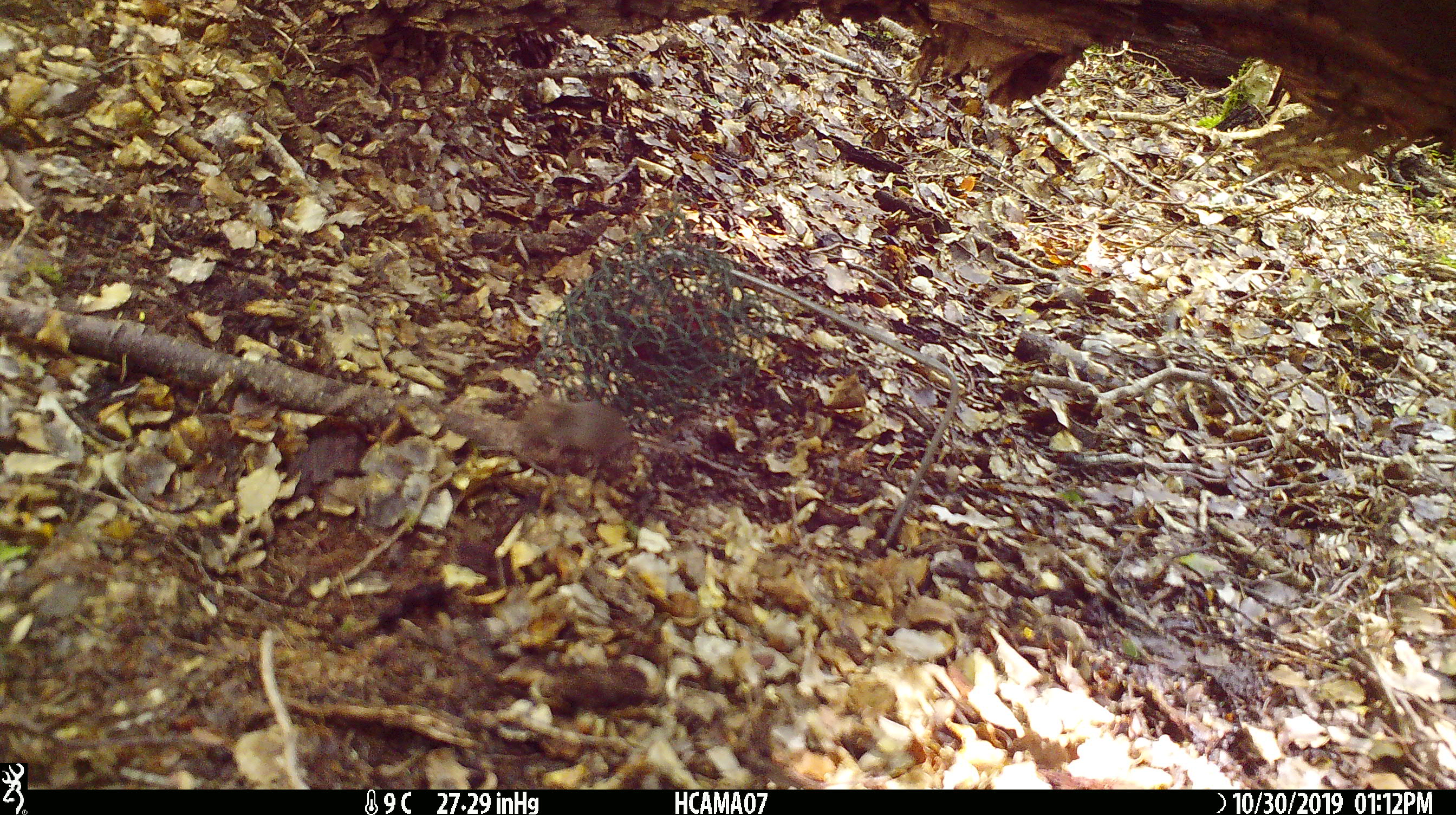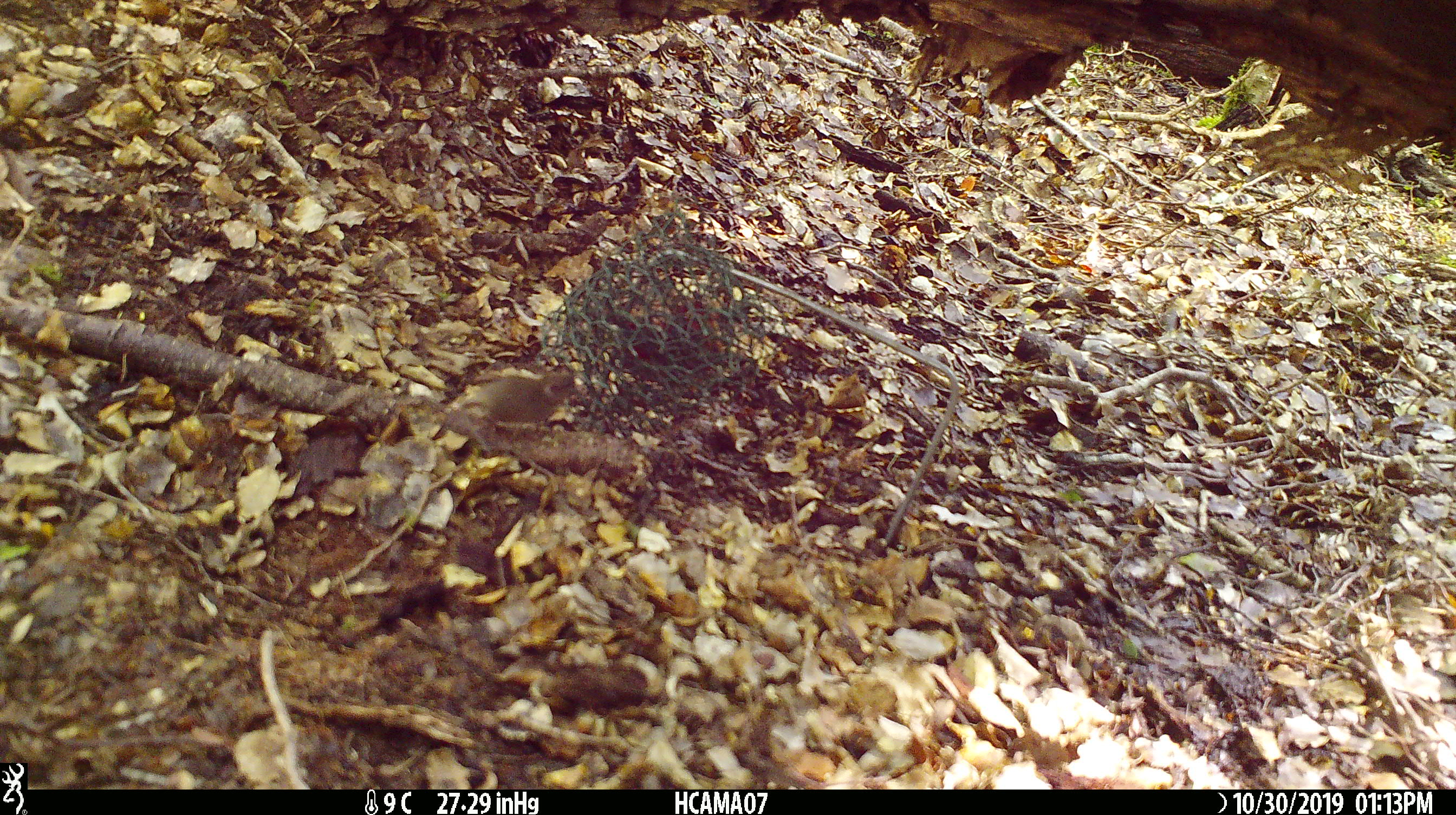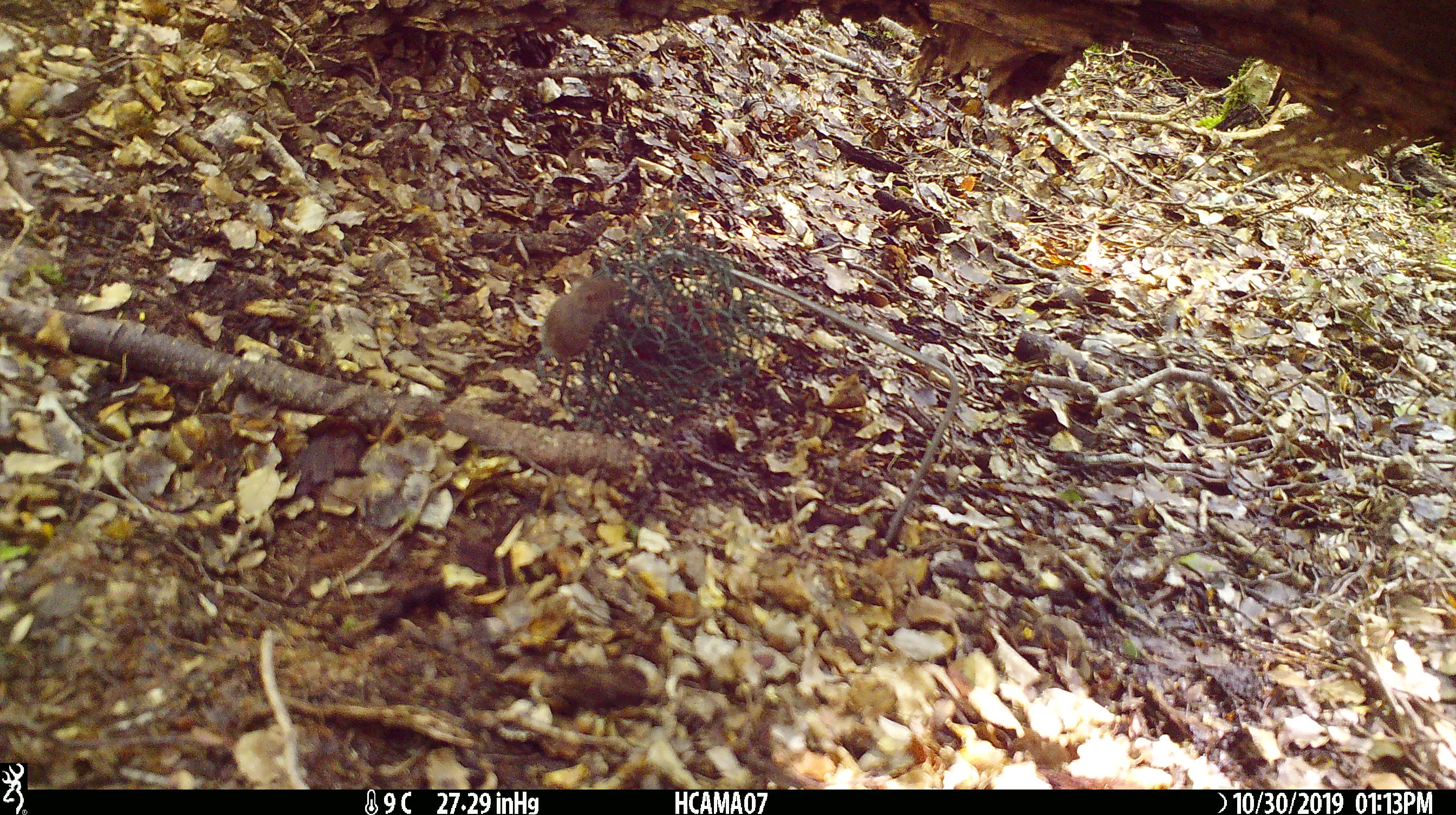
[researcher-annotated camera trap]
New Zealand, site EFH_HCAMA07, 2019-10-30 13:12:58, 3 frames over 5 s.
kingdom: Animalia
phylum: Chordata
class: Mammalia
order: Rodentia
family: Muridae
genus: Mus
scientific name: Mus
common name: mouse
Mouse (Mus).